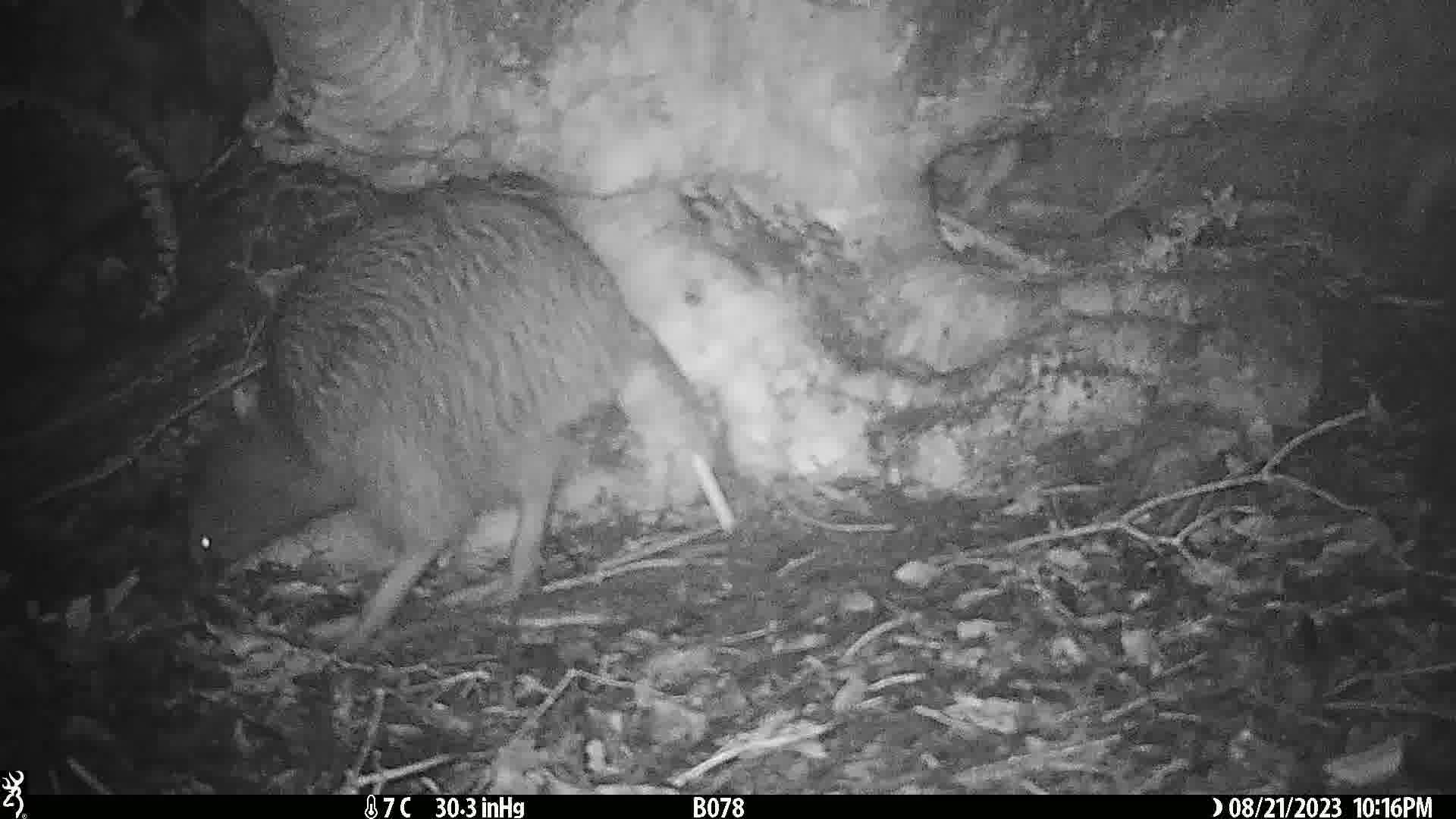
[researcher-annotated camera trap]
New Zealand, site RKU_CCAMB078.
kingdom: Animalia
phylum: Chordata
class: Aves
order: Apterygiformes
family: Apterygidae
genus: Apteryx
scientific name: Apteryx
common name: kiwi